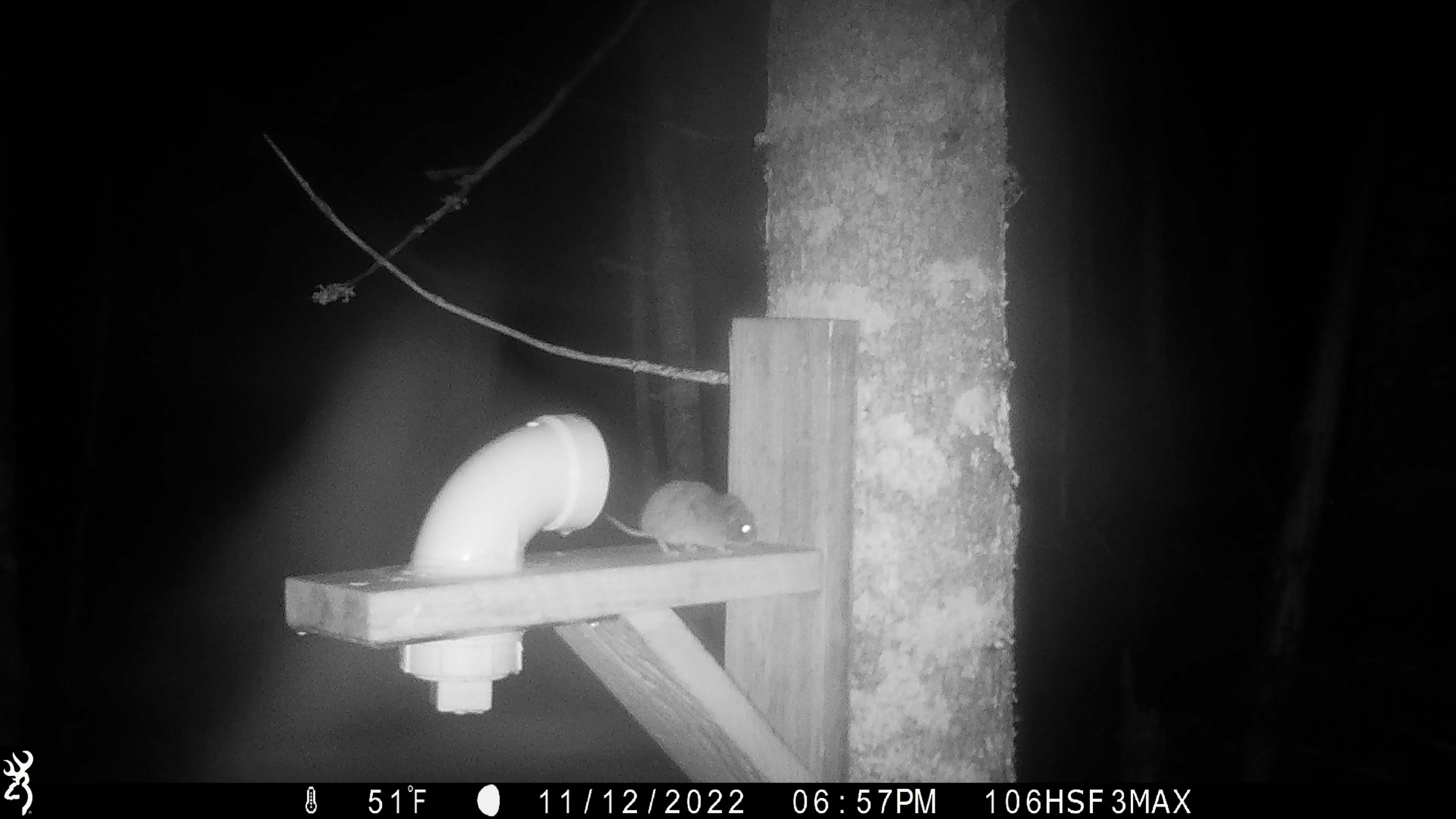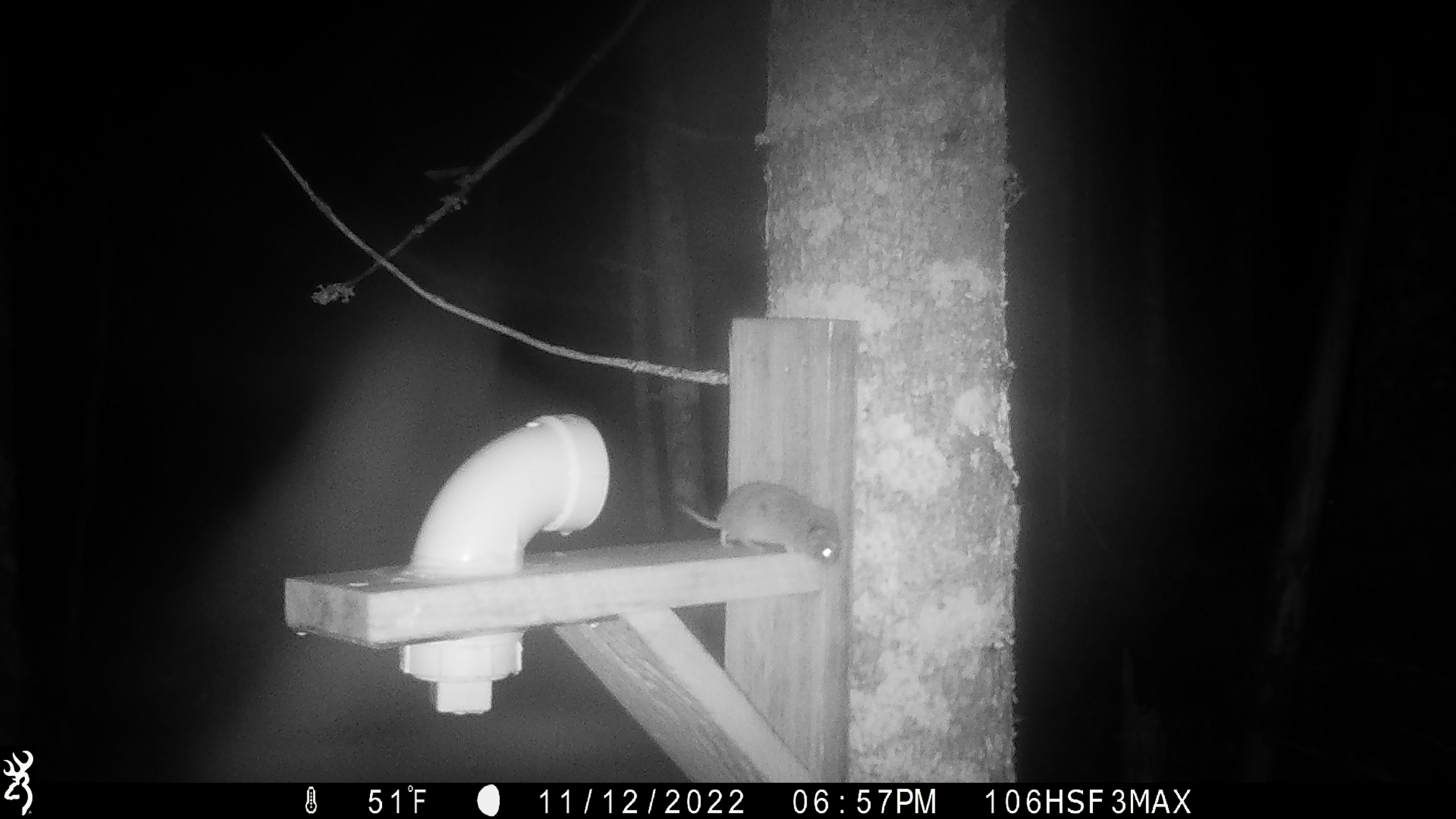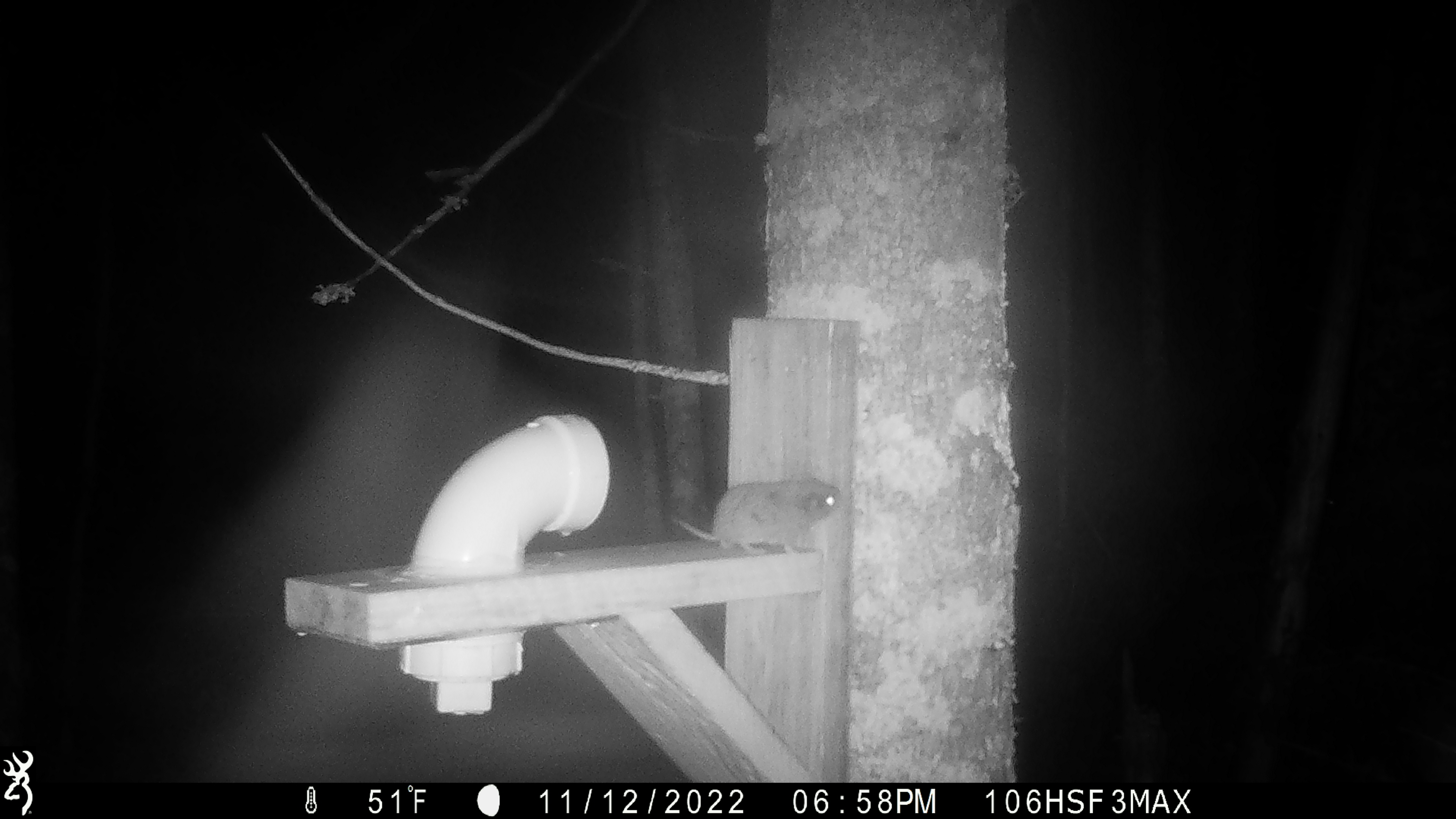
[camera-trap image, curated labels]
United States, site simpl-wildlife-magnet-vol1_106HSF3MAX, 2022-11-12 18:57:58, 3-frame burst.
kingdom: Animalia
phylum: Chordata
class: Mammalia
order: Rodentia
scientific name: Rodentia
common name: mouse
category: mouse sp.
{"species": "mouse sp. (mouse) (Rodentia)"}